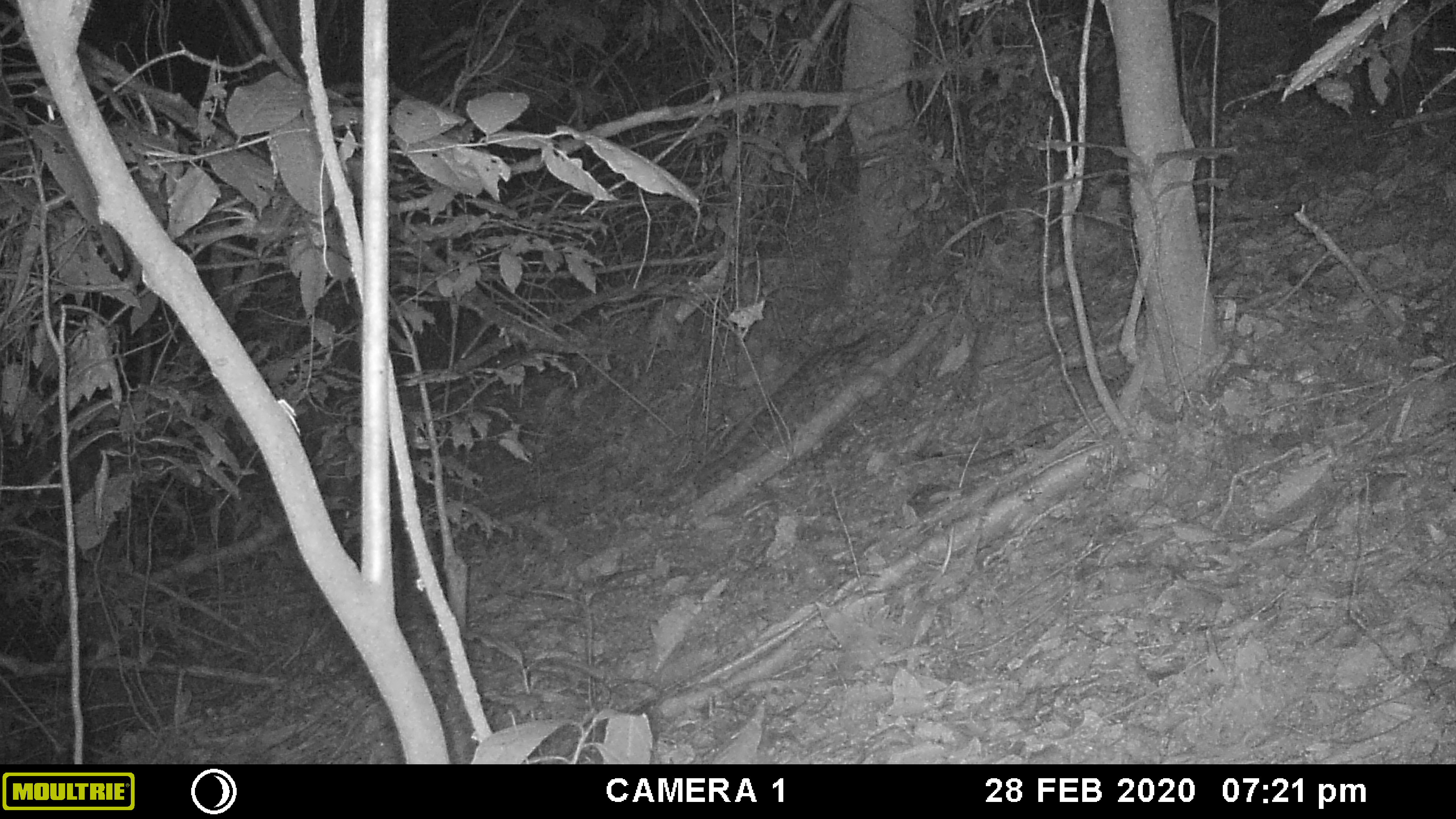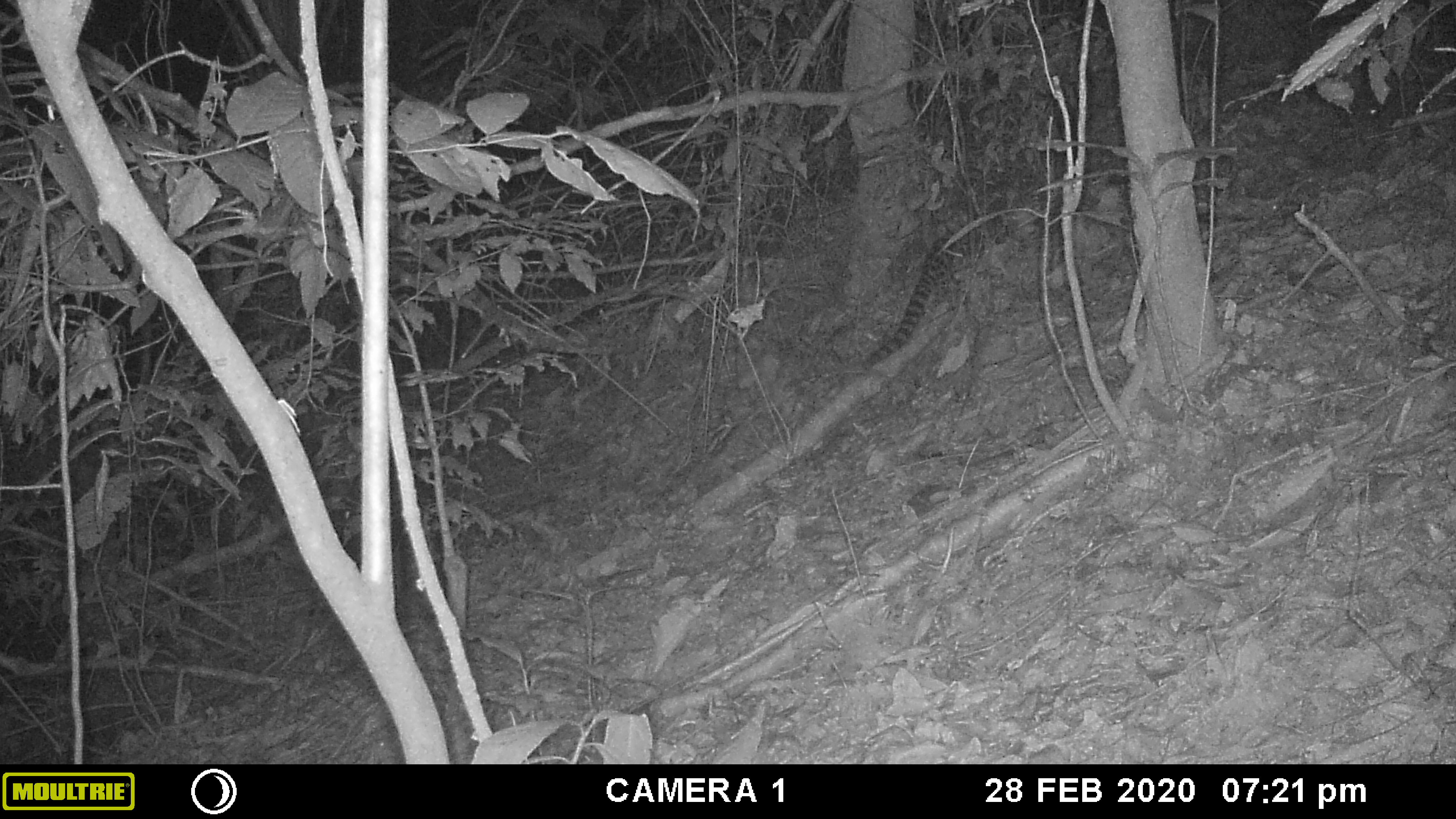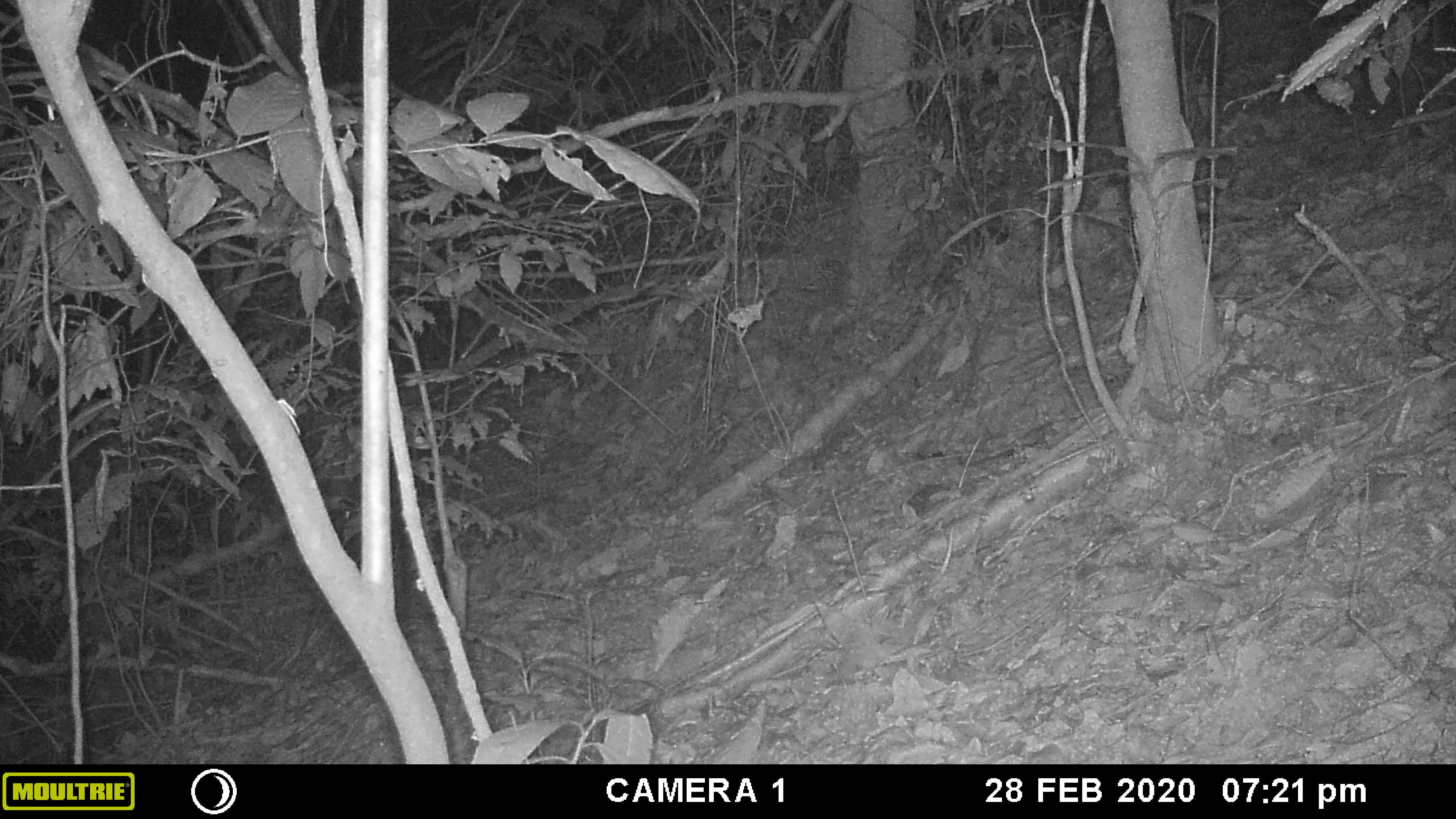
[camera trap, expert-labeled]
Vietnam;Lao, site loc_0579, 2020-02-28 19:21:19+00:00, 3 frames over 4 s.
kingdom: Animalia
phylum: Chordata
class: Mammalia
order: Carnivora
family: Prionodontidae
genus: Prionodon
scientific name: Prionodon pardicolor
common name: spotted linsang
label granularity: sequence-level